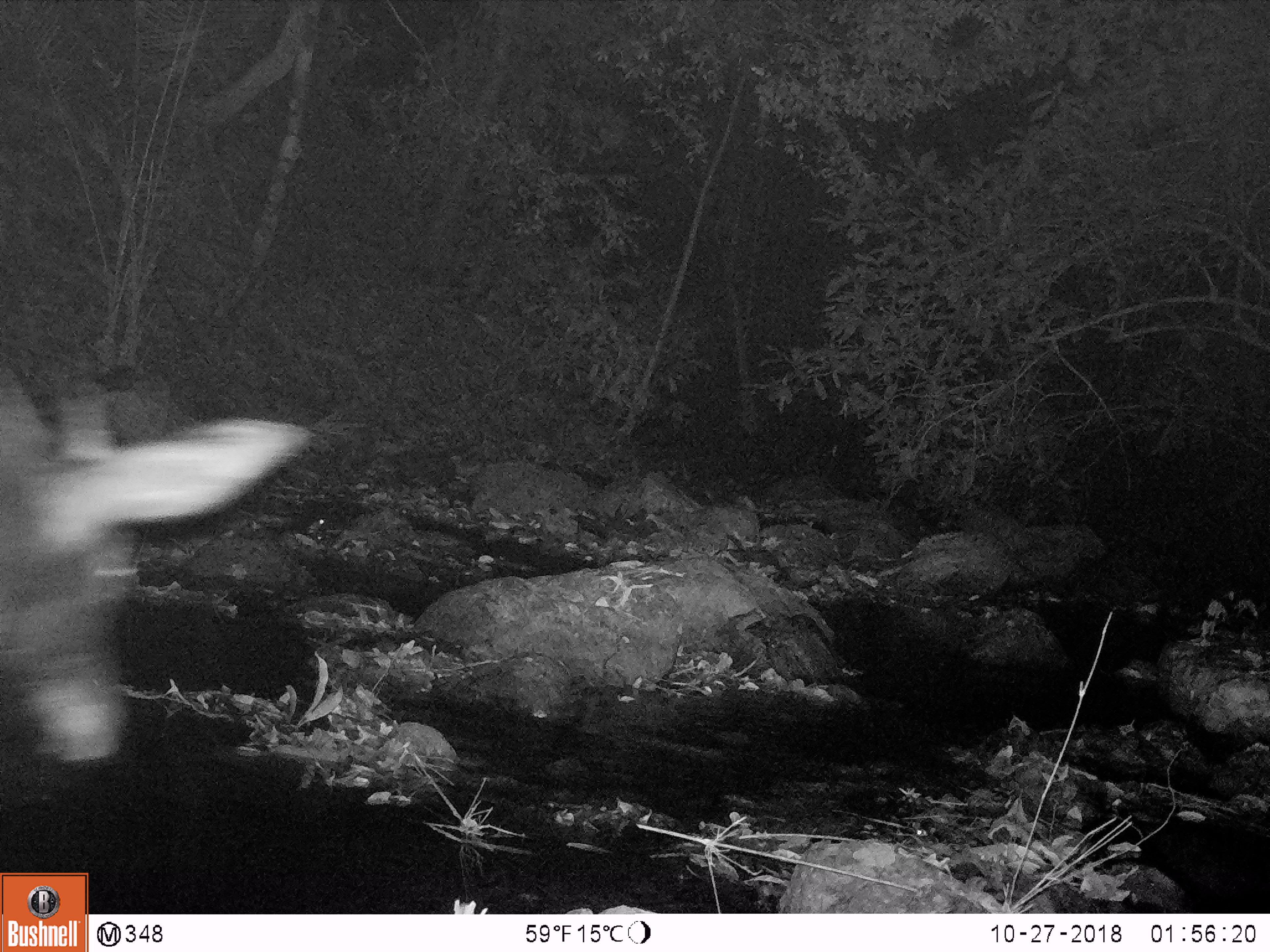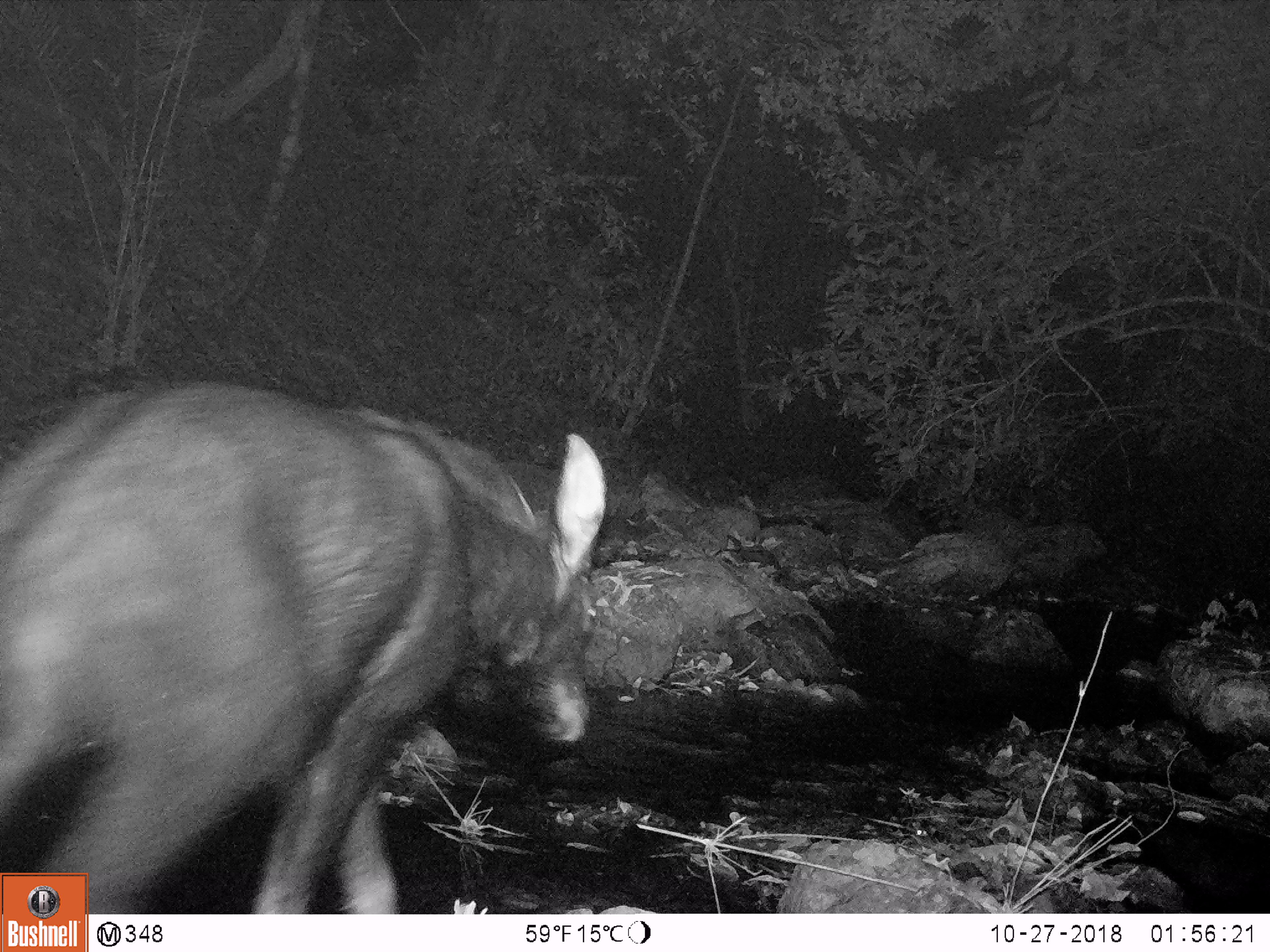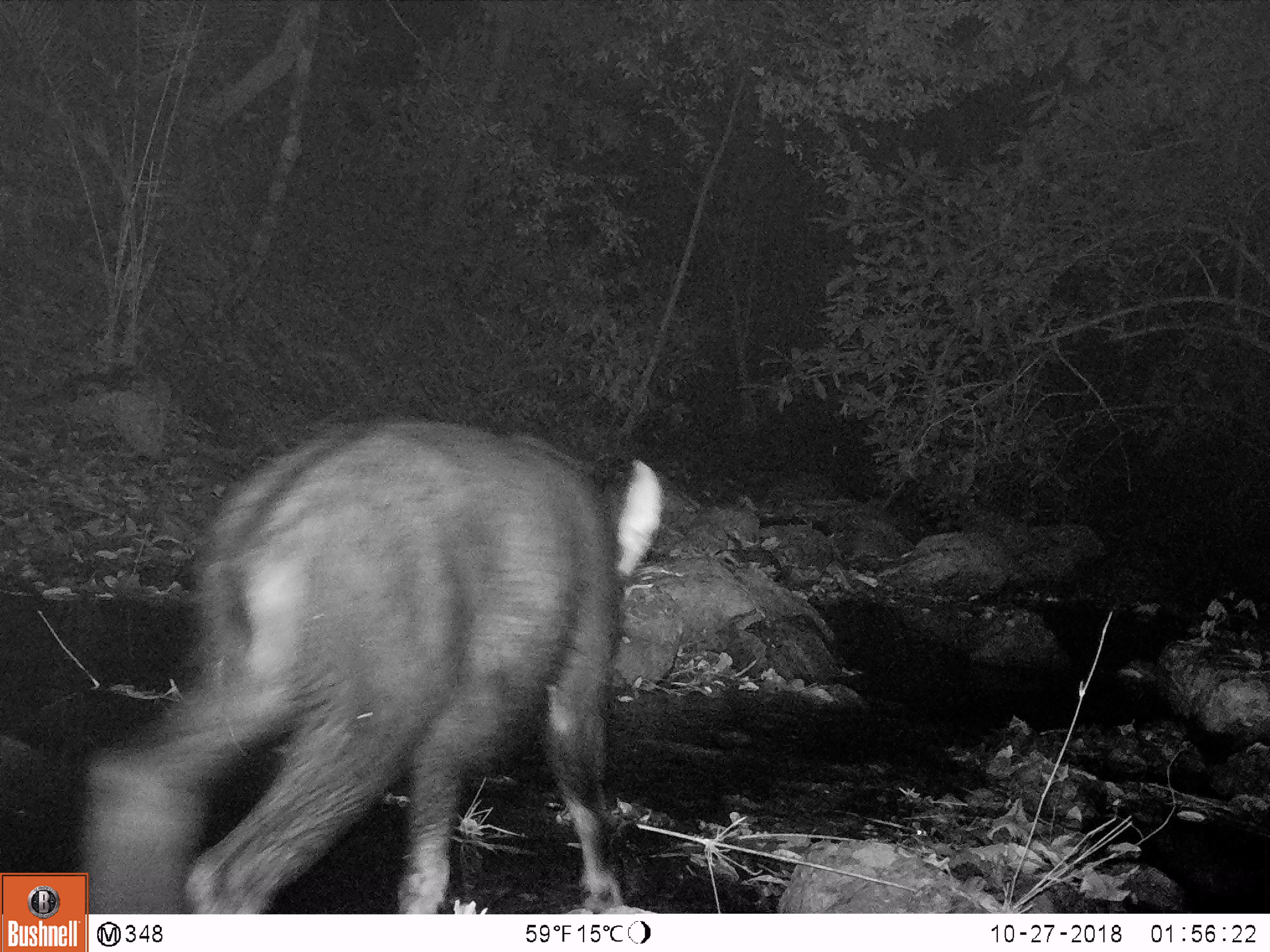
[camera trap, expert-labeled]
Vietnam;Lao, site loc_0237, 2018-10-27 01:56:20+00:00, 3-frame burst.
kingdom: Animalia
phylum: Chordata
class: Mammalia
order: Artiodactyla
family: Bovidae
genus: Capricornis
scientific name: Capricornis sumatraensis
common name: chinese serow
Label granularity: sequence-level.